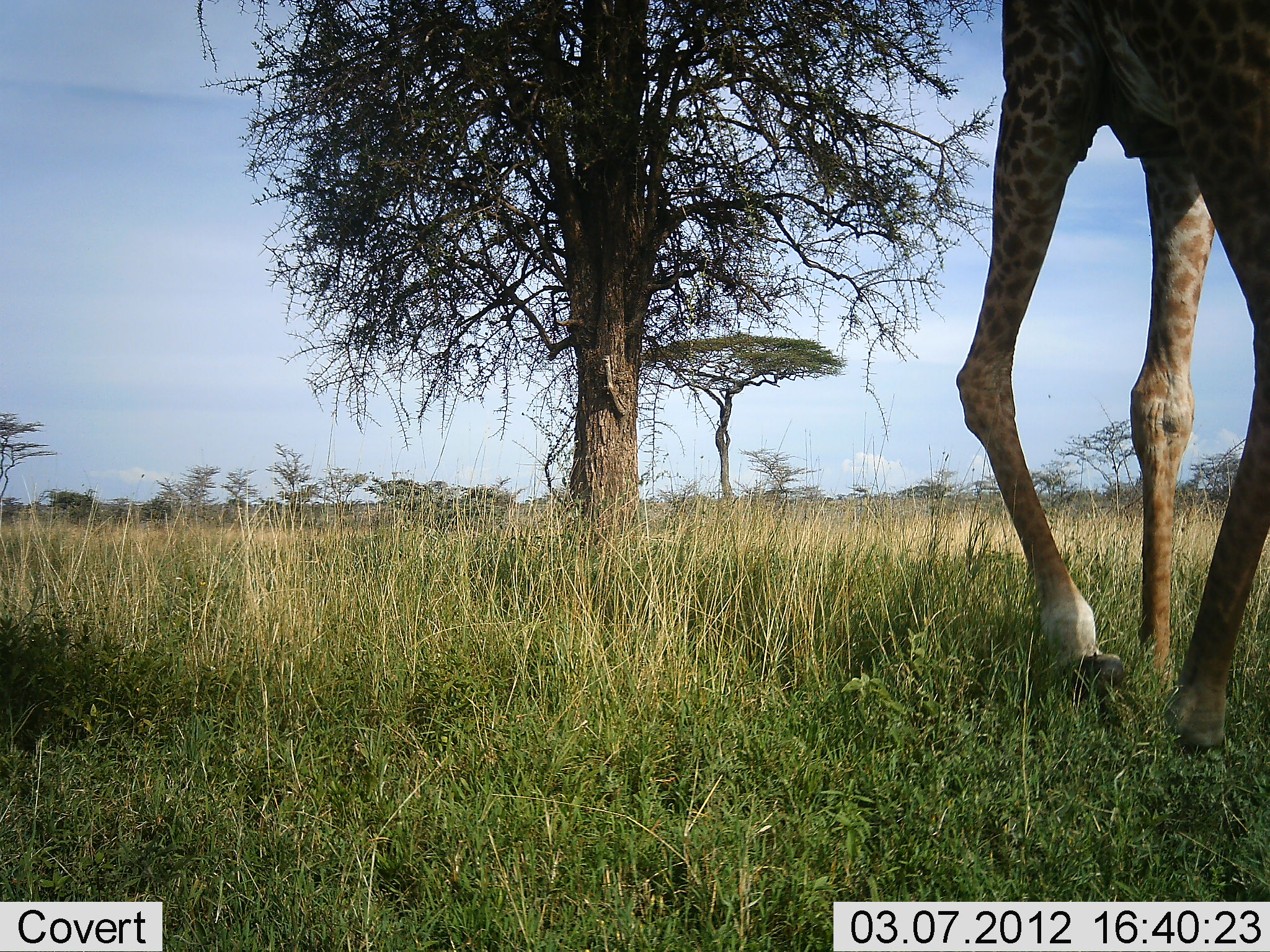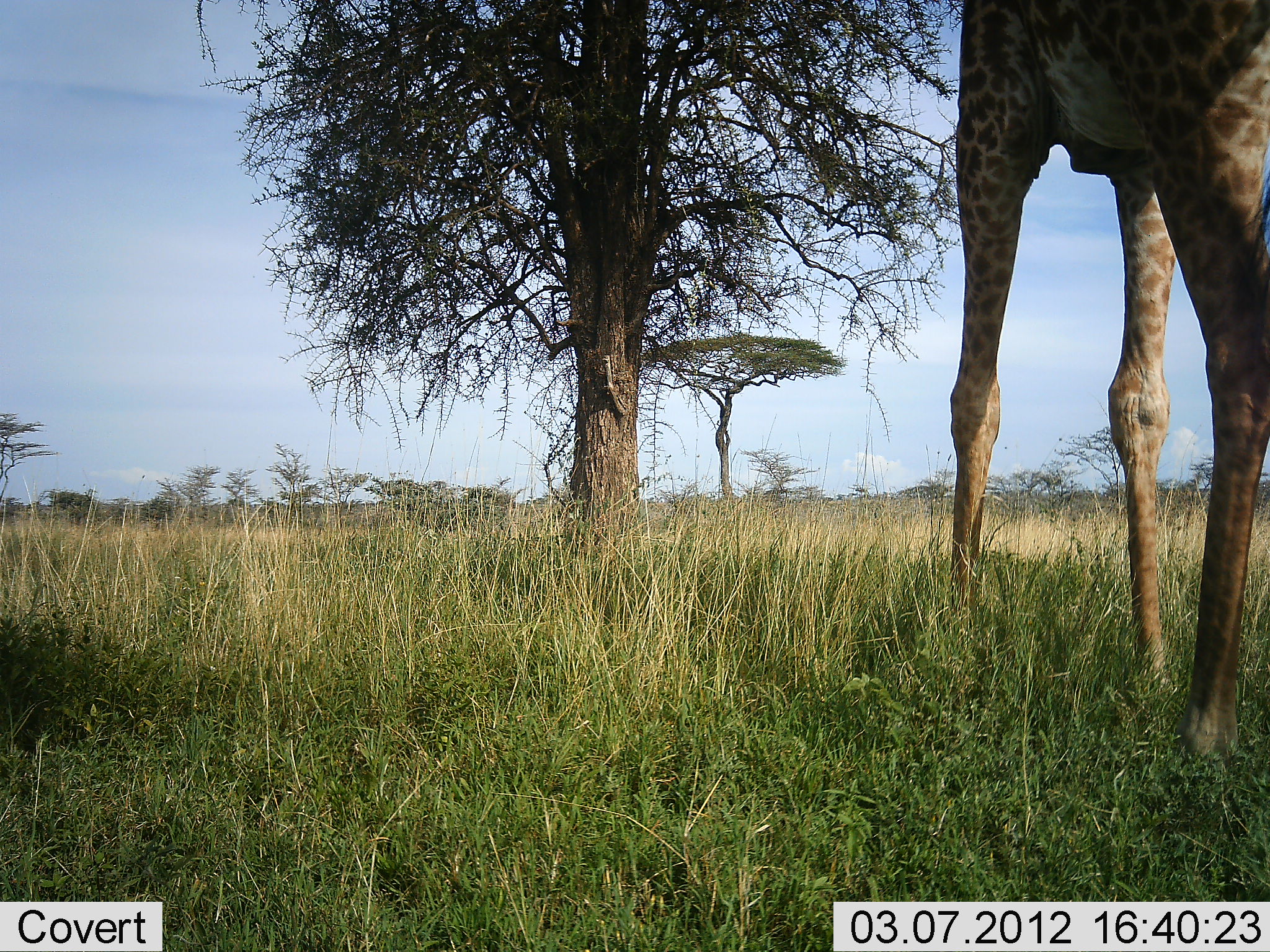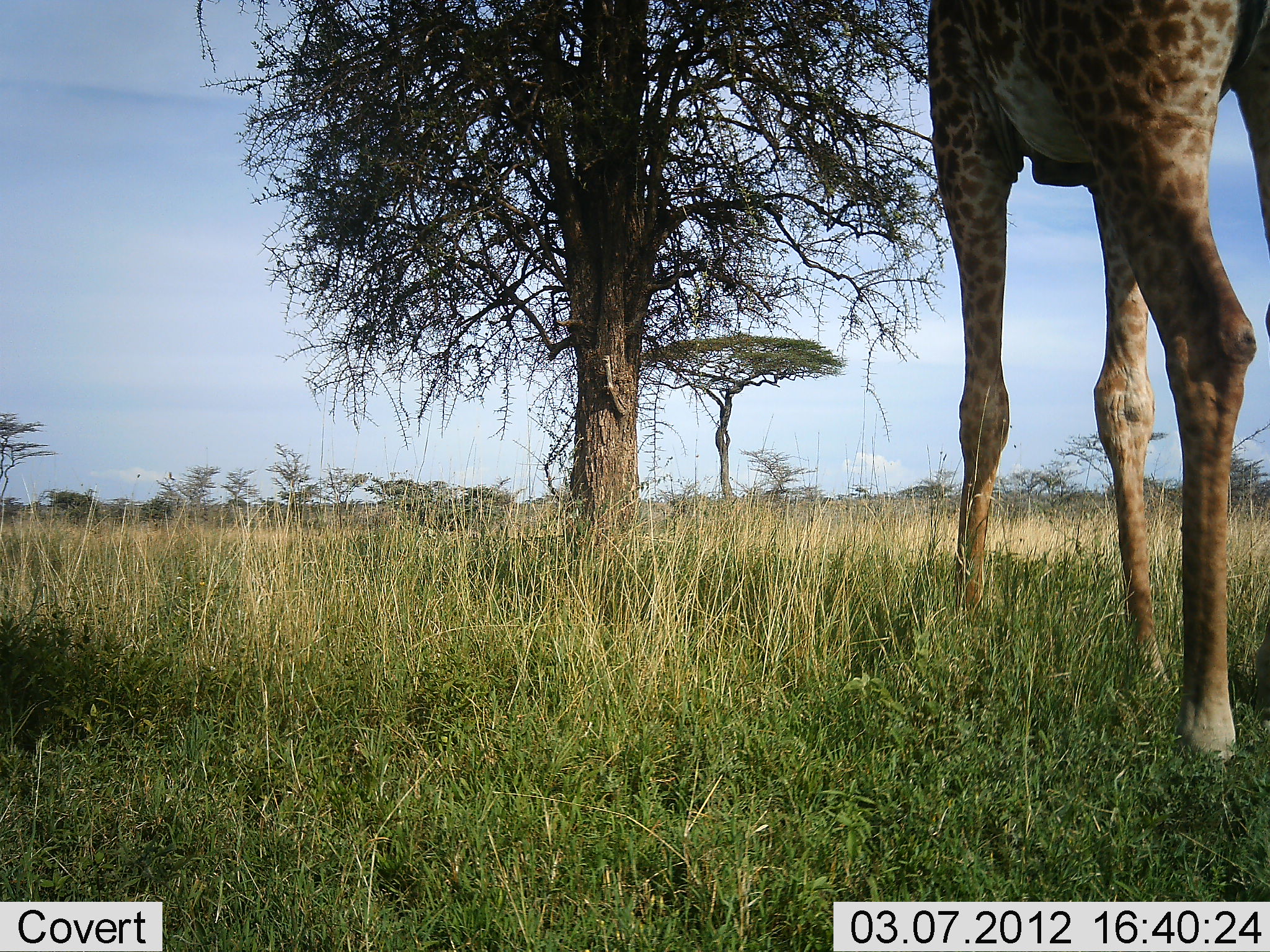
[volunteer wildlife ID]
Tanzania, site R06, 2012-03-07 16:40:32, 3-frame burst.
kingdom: Animalia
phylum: Chordata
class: Mammalia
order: Artiodactyla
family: Giraffidae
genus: Giraffa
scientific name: Giraffa camelopardalis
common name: giraffe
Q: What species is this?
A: Giraffe (Giraffa camelopardalis).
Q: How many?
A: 1.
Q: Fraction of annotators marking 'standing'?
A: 18%.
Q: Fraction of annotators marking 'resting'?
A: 0%.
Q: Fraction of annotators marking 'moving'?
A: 76%.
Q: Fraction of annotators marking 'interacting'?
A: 0%.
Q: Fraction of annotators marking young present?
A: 0%.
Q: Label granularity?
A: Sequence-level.